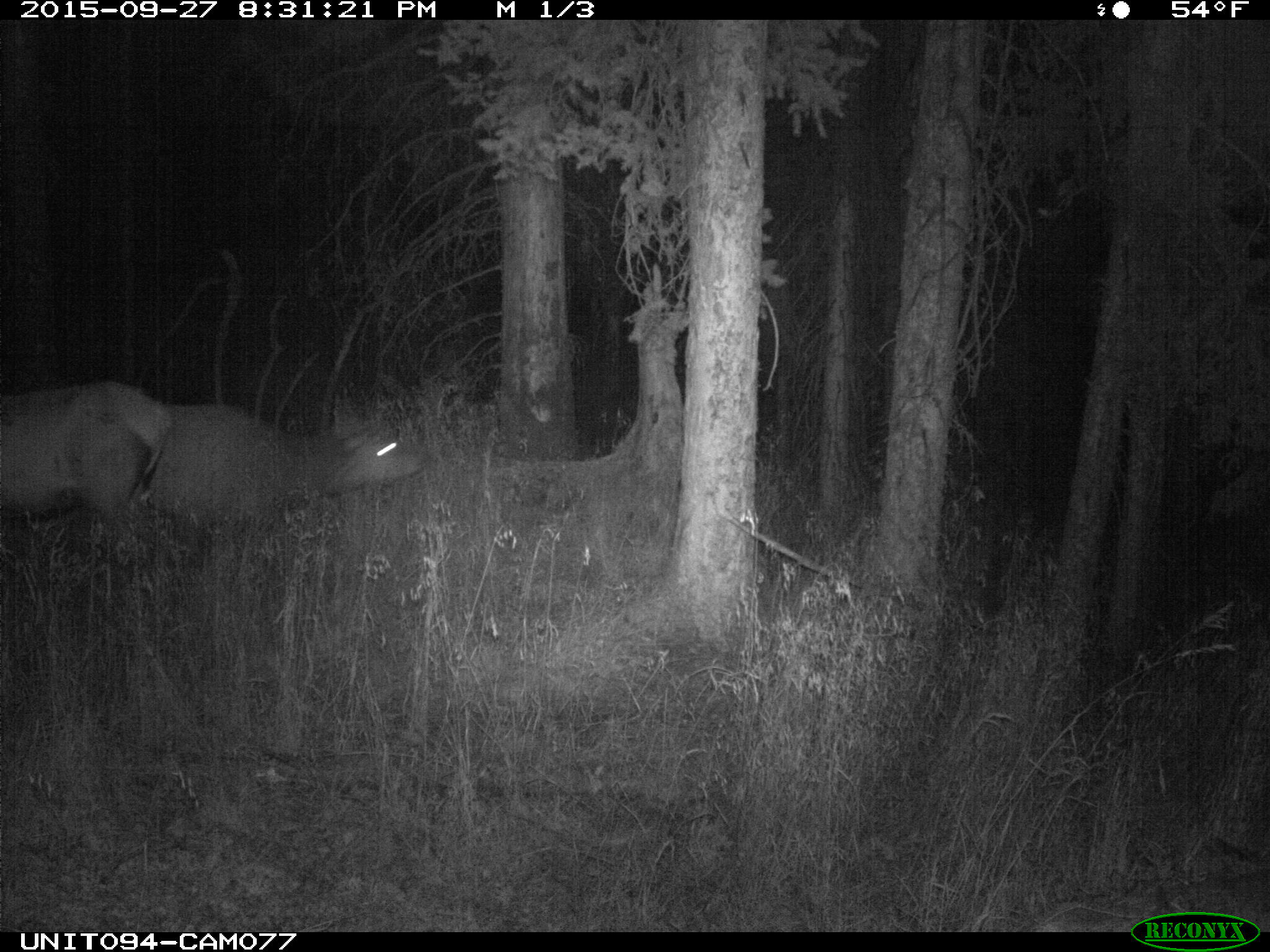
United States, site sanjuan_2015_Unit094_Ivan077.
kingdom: Animalia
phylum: Chordata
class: Mammalia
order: Artiodactyla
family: Cervidae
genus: Cervus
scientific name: Cervus elaphus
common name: red deer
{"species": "Cervus elaphus (red deer)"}